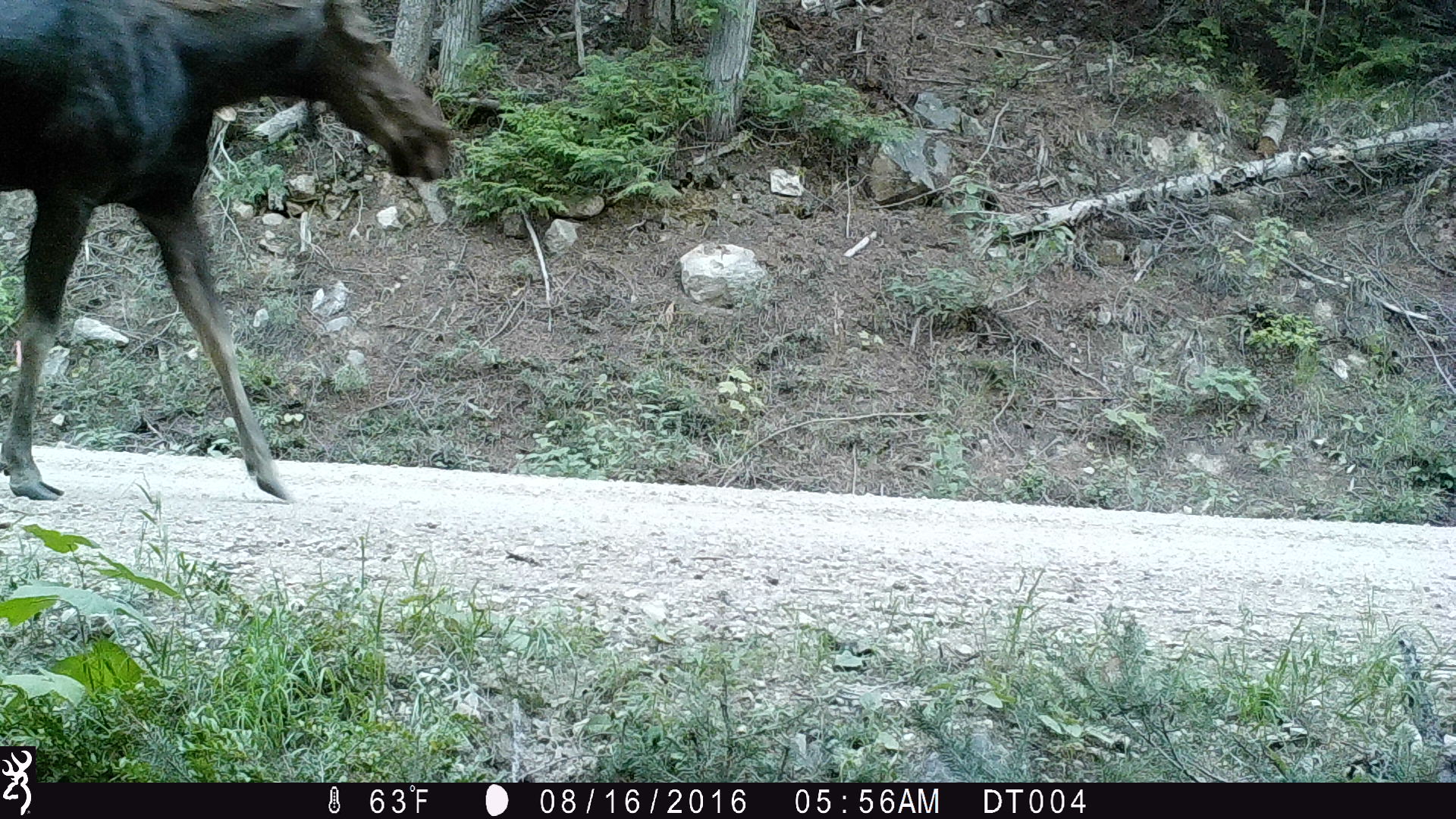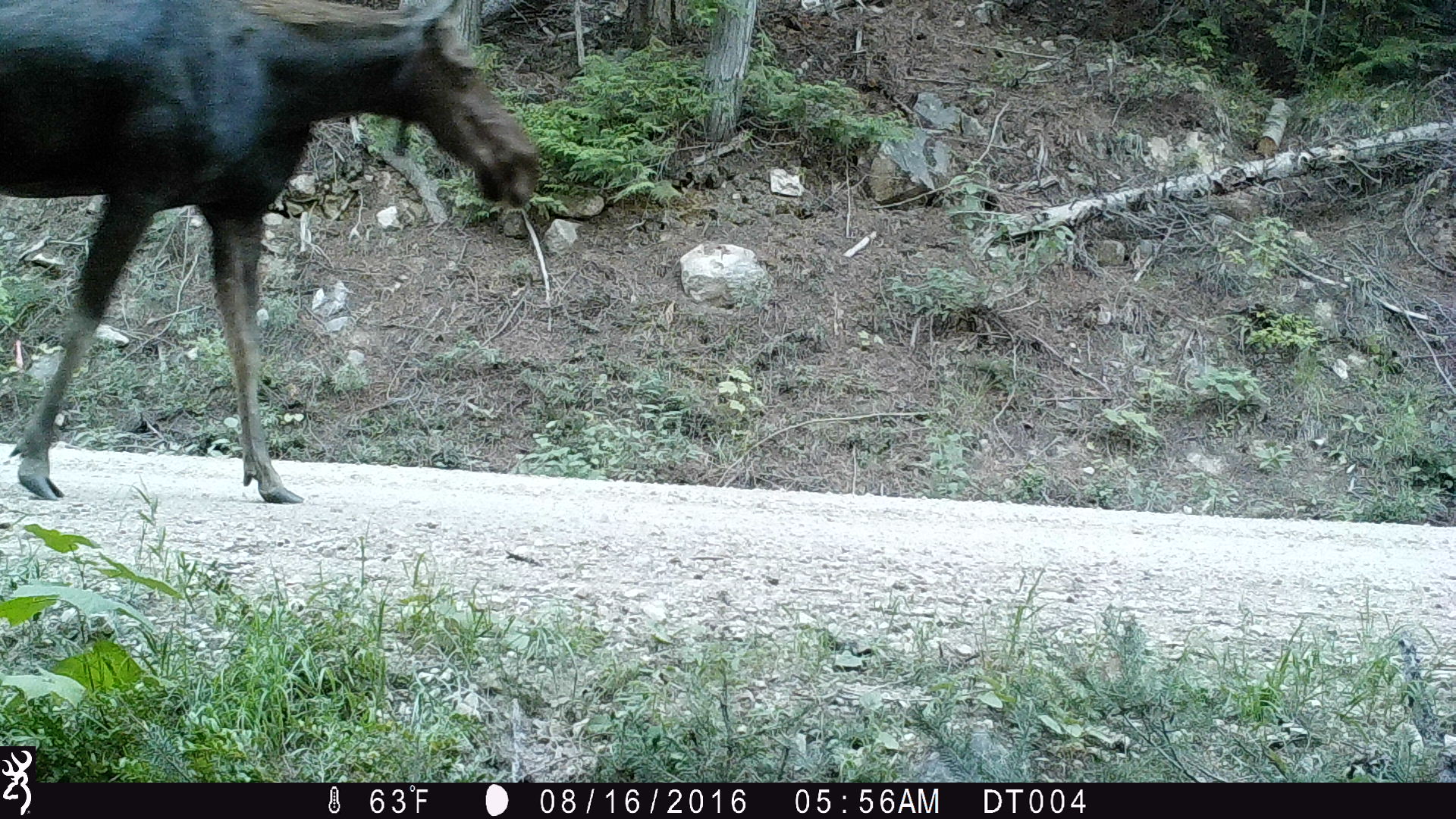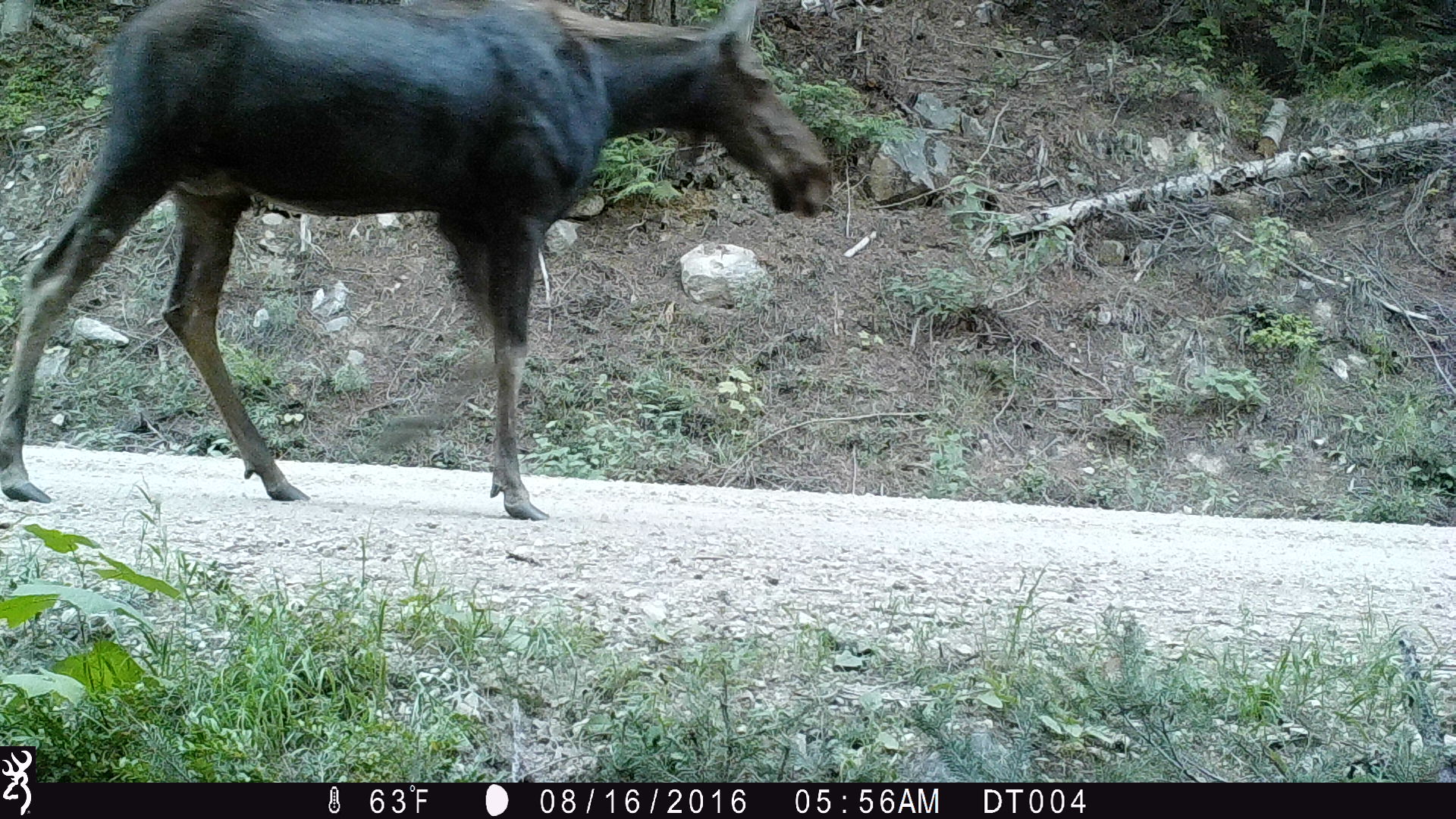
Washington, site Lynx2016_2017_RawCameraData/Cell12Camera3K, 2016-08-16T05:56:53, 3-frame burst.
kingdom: Animalia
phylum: Chordata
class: Mammalia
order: Artiodactyla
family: Cervidae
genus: Alces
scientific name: Alces alces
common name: moose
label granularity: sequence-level